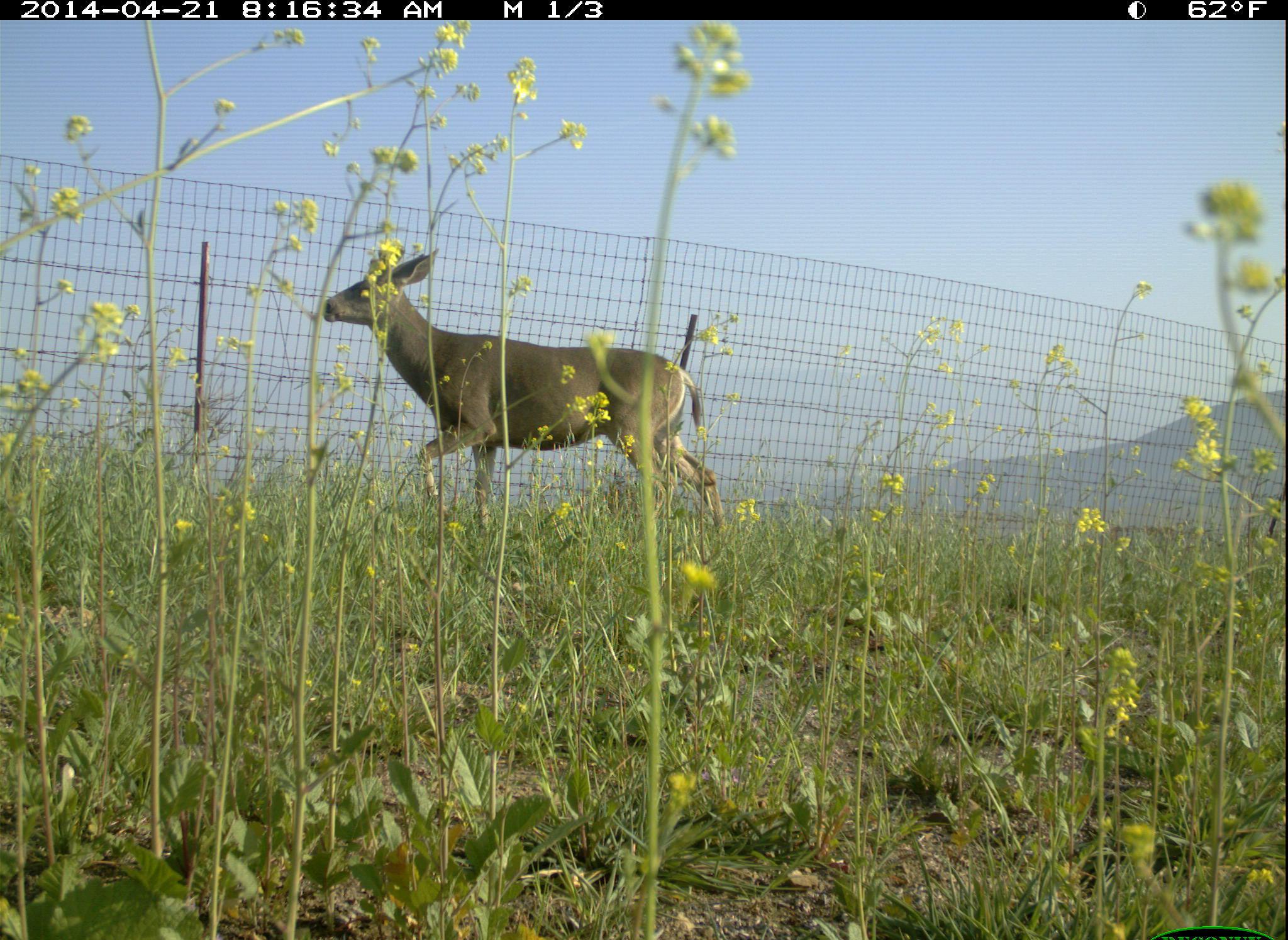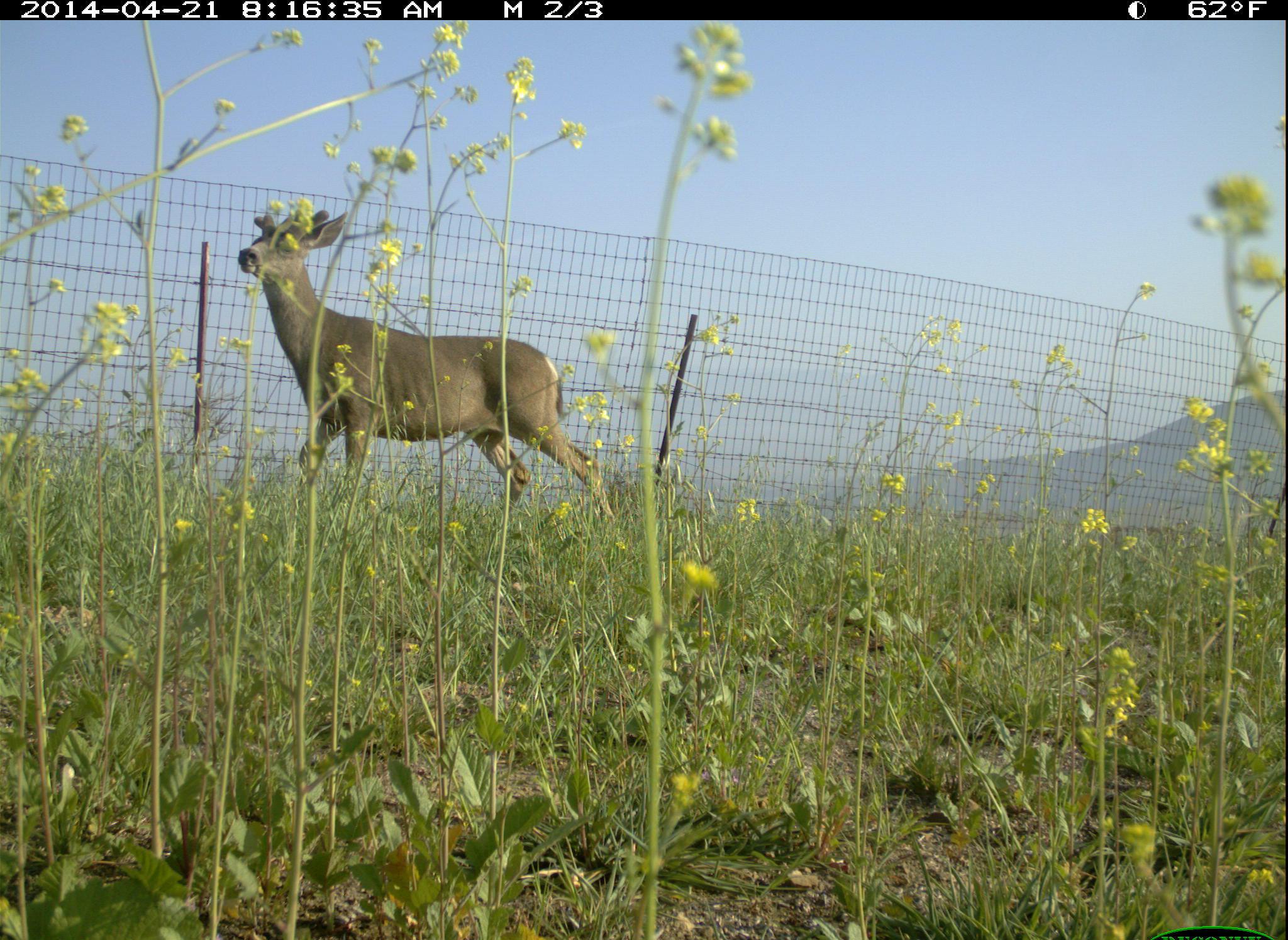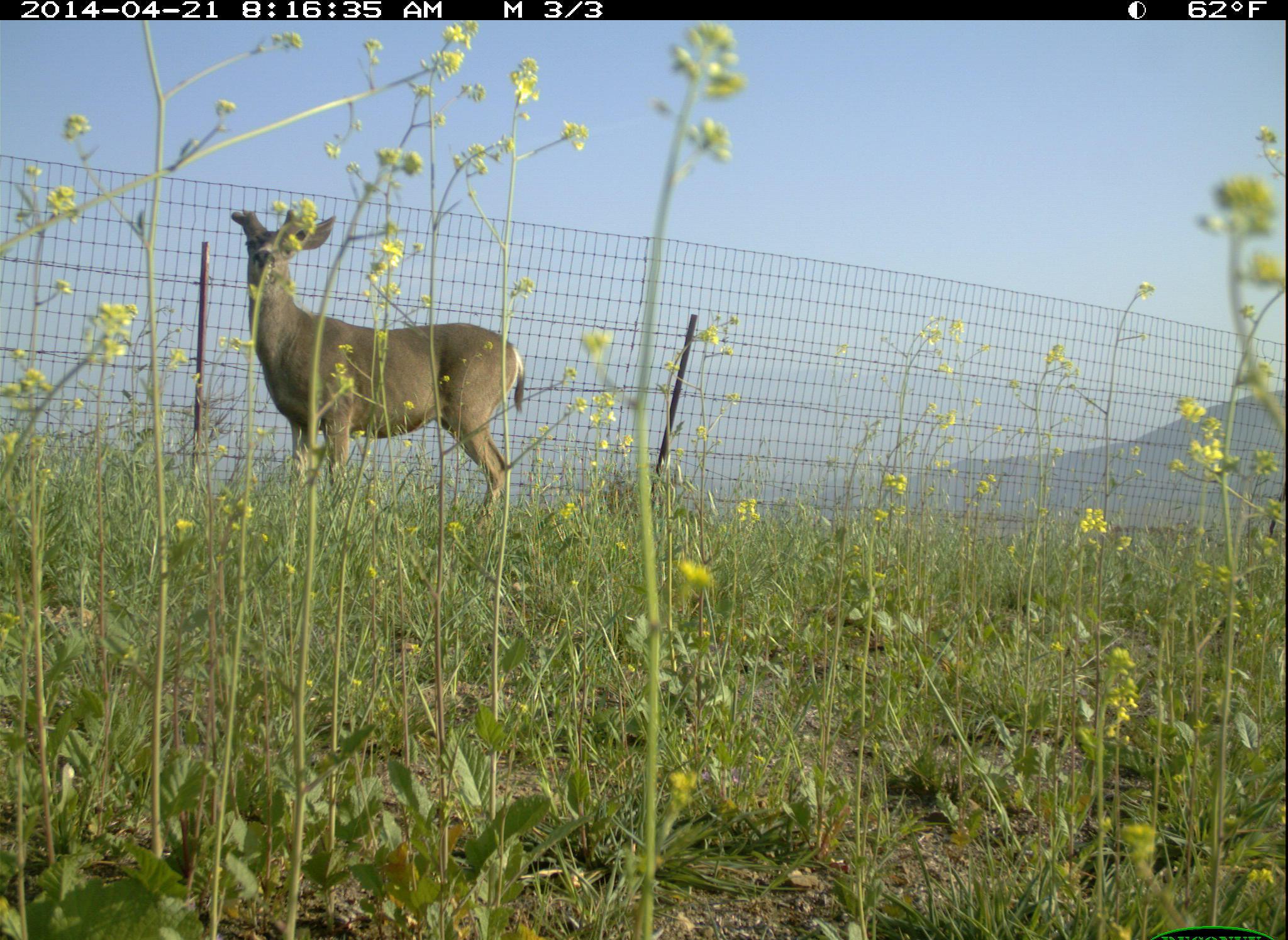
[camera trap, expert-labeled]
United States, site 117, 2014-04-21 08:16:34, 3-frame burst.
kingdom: Animalia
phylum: Chordata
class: Mammalia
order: Artiodactyla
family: Cervidae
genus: Odocoileus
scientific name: Odocoileus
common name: deer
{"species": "deer (Odocoileus)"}